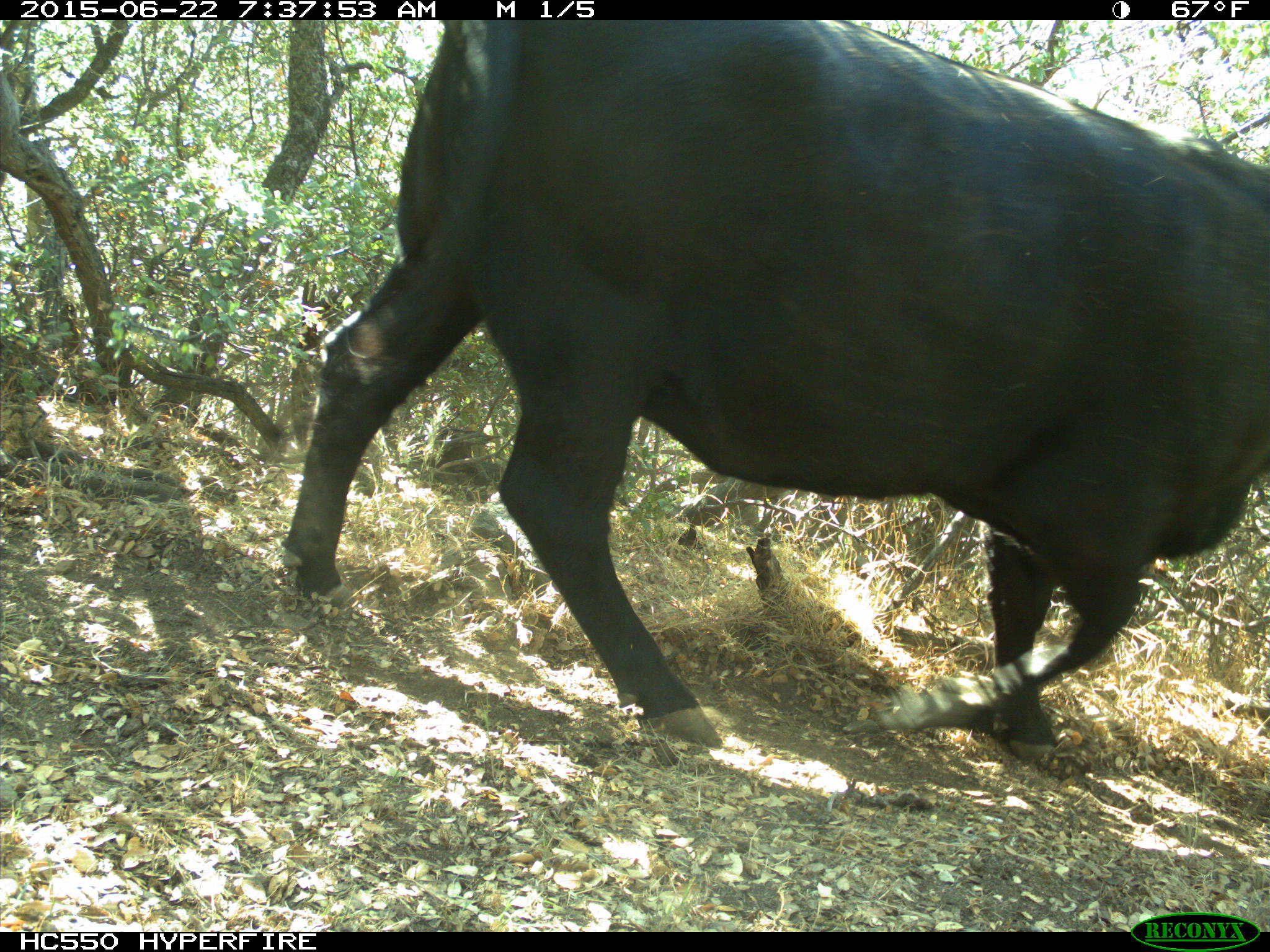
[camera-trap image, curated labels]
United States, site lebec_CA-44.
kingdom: Animalia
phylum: Chordata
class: Mammalia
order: Artiodactyla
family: Bovidae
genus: Bos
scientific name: Bos taurus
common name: domestic cow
Bos taurus (domestic cow).